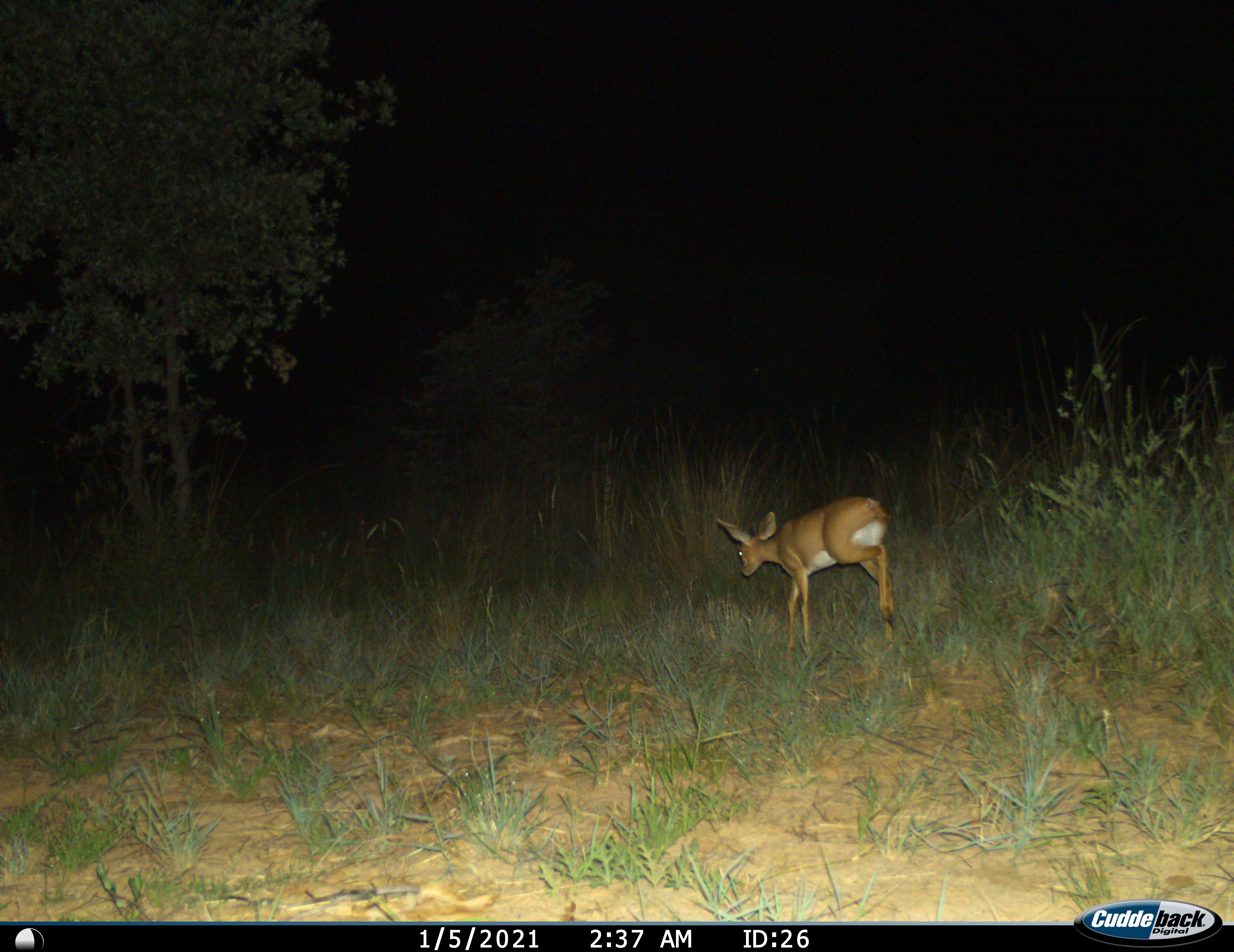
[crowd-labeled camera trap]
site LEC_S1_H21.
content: unidentified animal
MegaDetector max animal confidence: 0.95